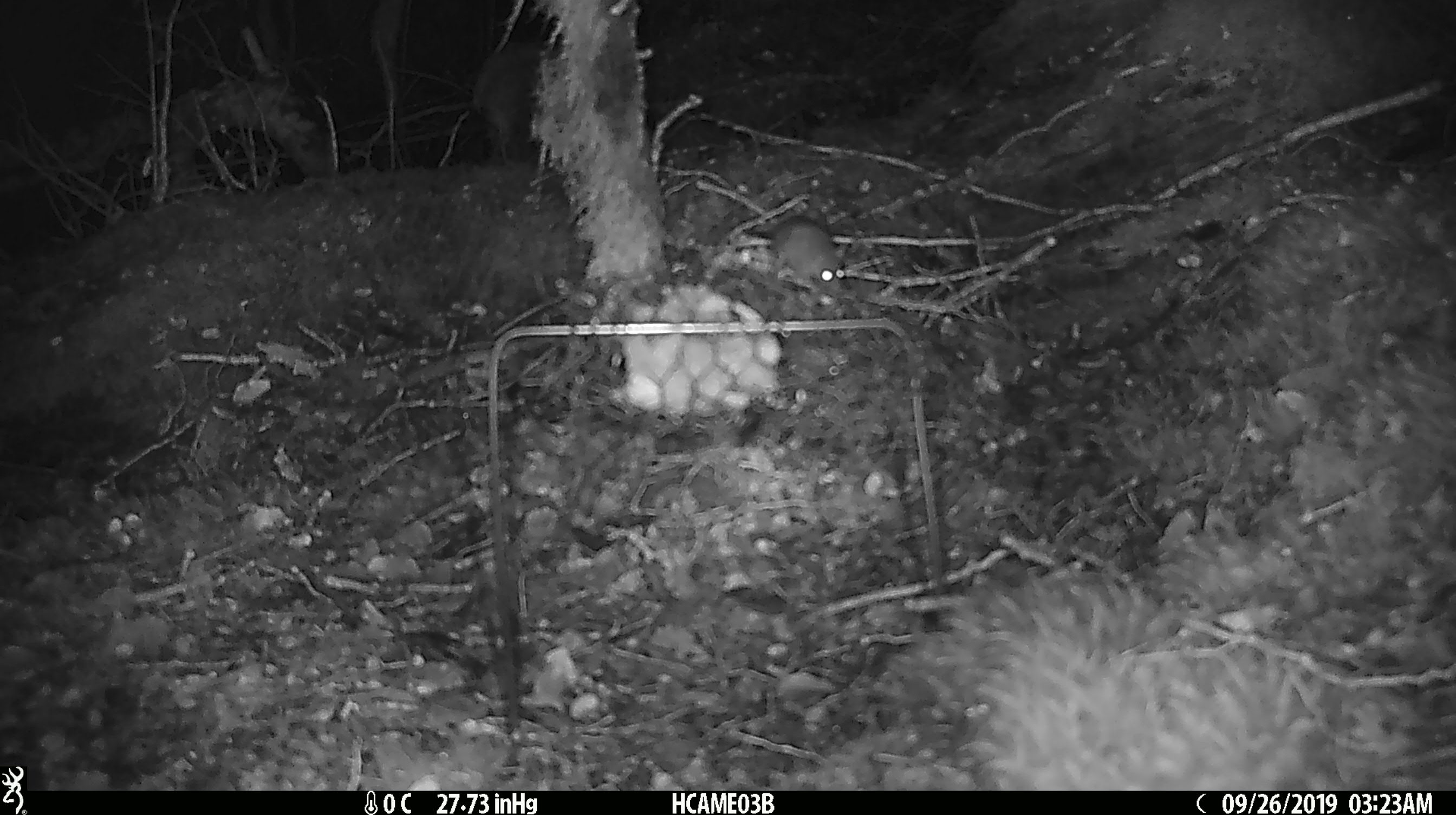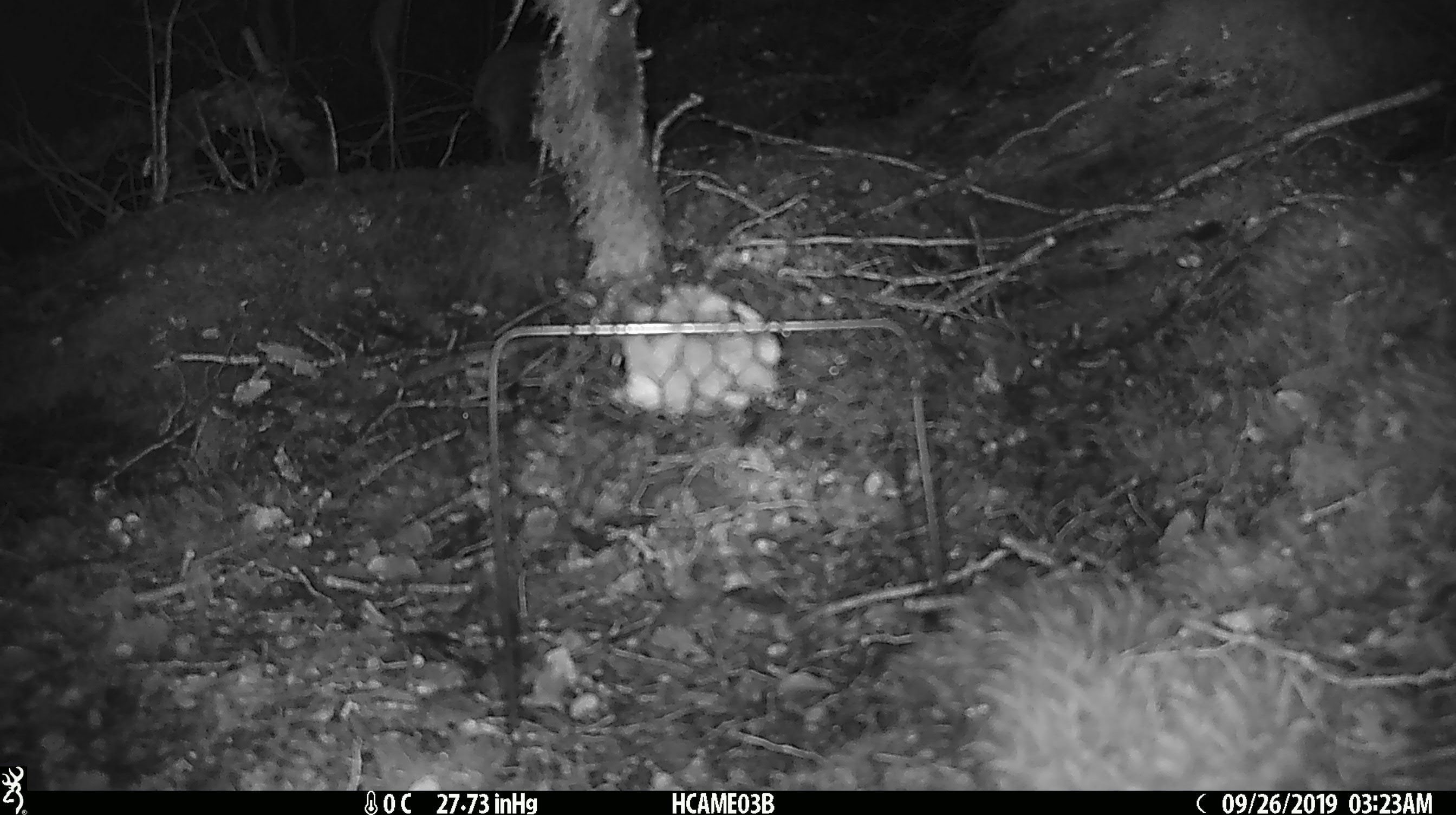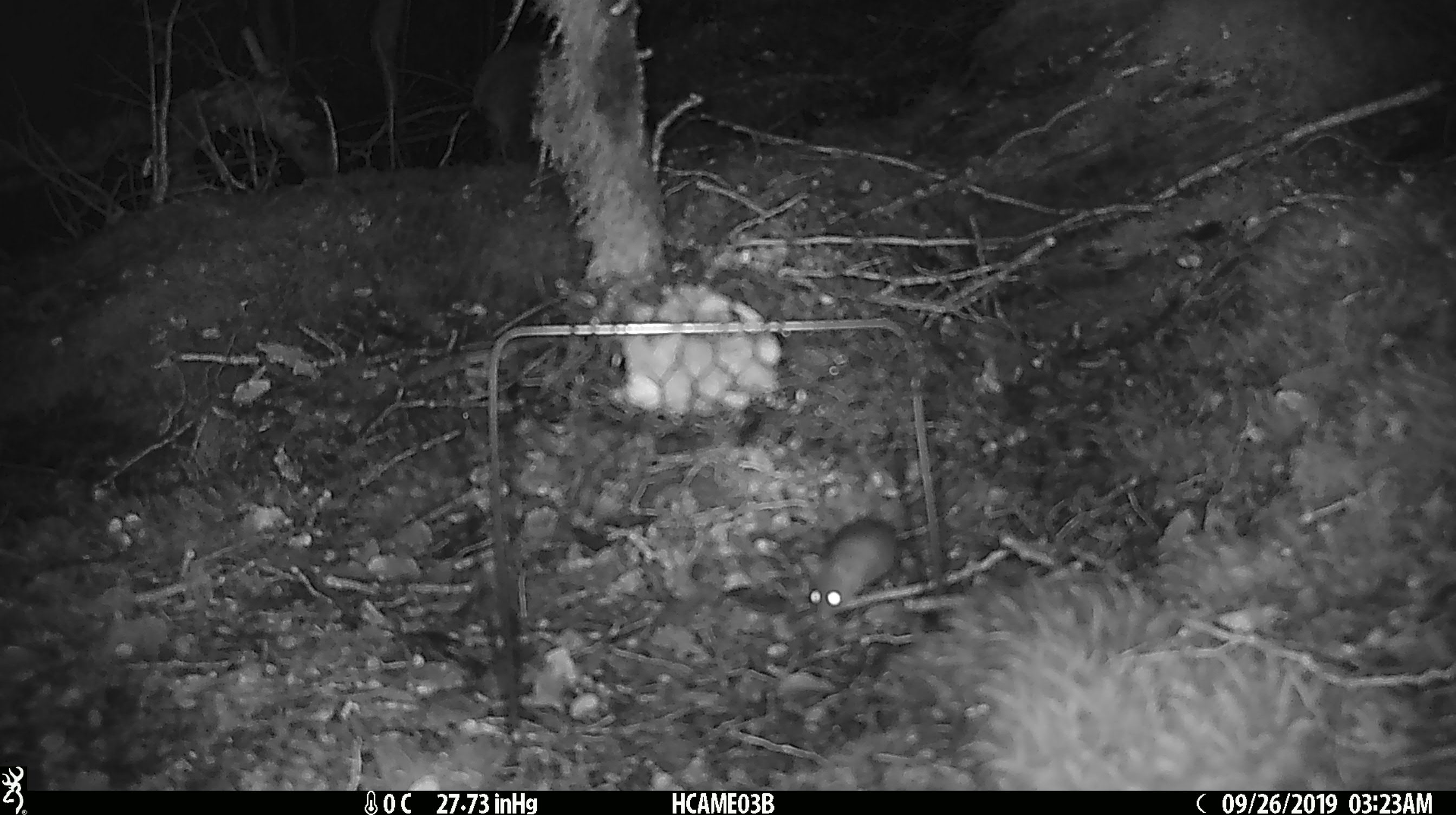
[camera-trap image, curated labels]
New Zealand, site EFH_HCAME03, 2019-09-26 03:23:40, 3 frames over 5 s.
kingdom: Animalia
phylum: Chordata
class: Mammalia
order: Rodentia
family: Muridae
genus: Mus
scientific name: Mus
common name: mouse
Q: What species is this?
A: Mouse (Mus).